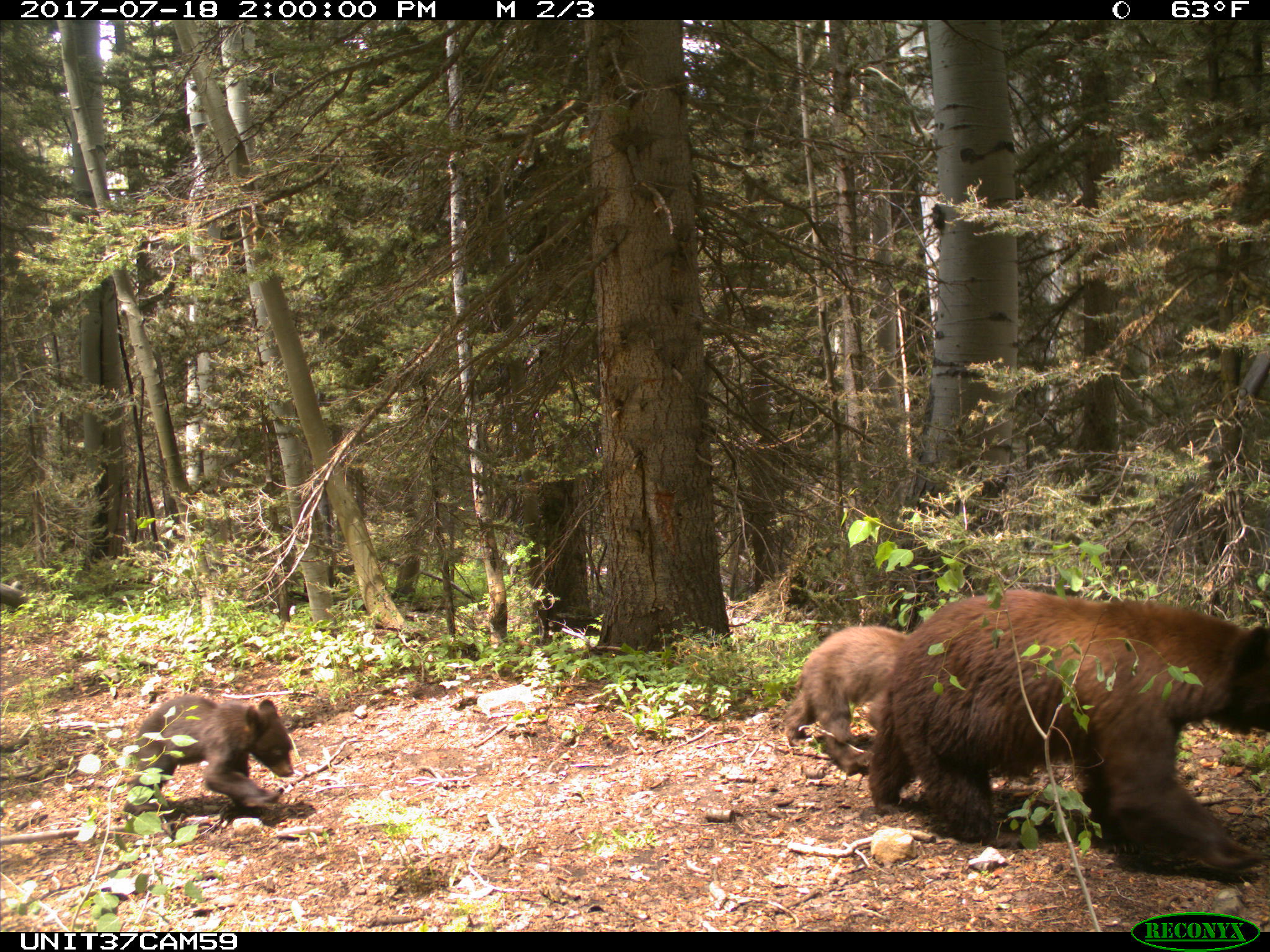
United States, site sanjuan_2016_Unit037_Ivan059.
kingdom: Animalia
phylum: Chordata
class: Mammalia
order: Carnivora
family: Ursidae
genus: Ursus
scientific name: Ursus americanus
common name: american black bear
Ursus americanus (american black bear).